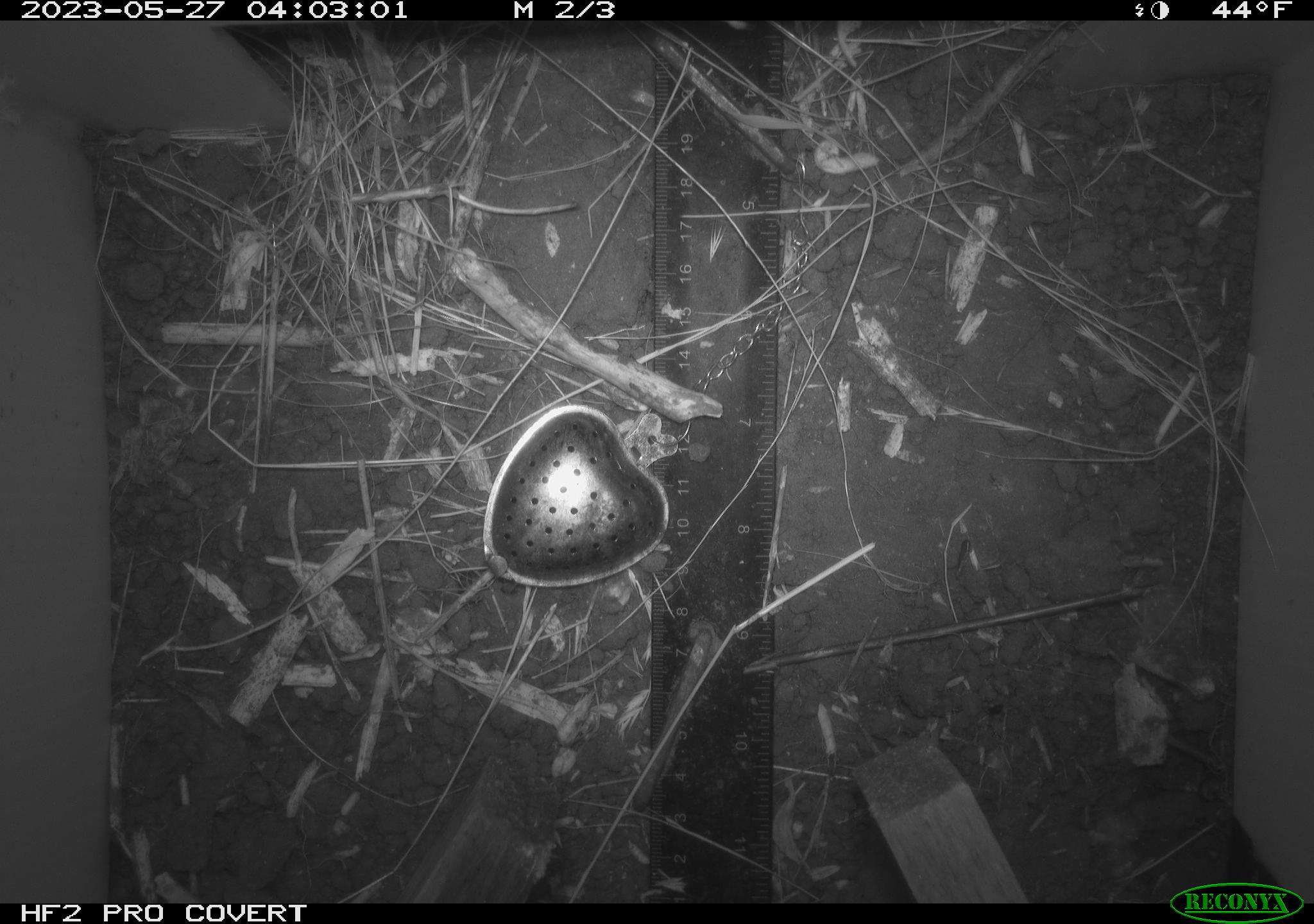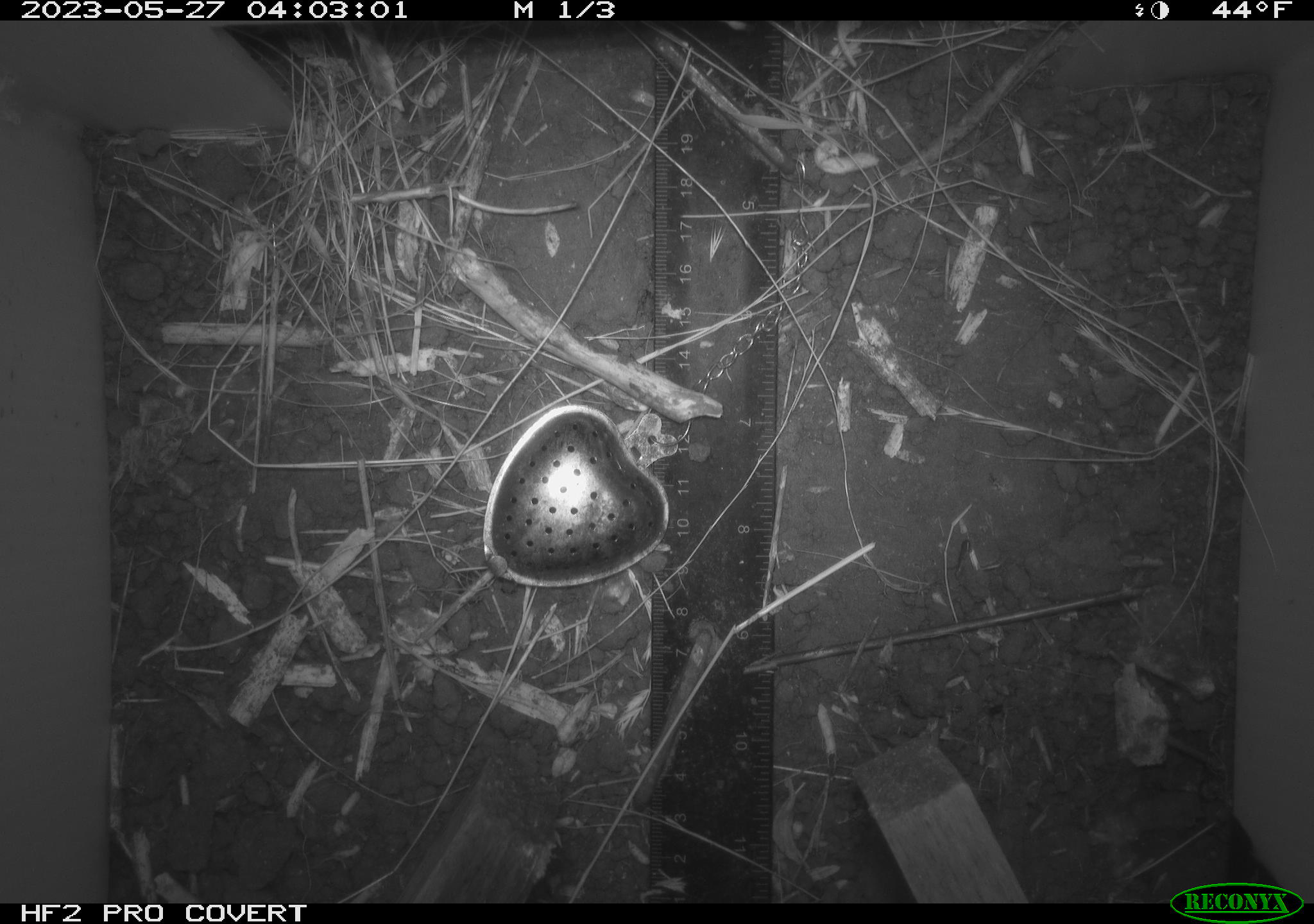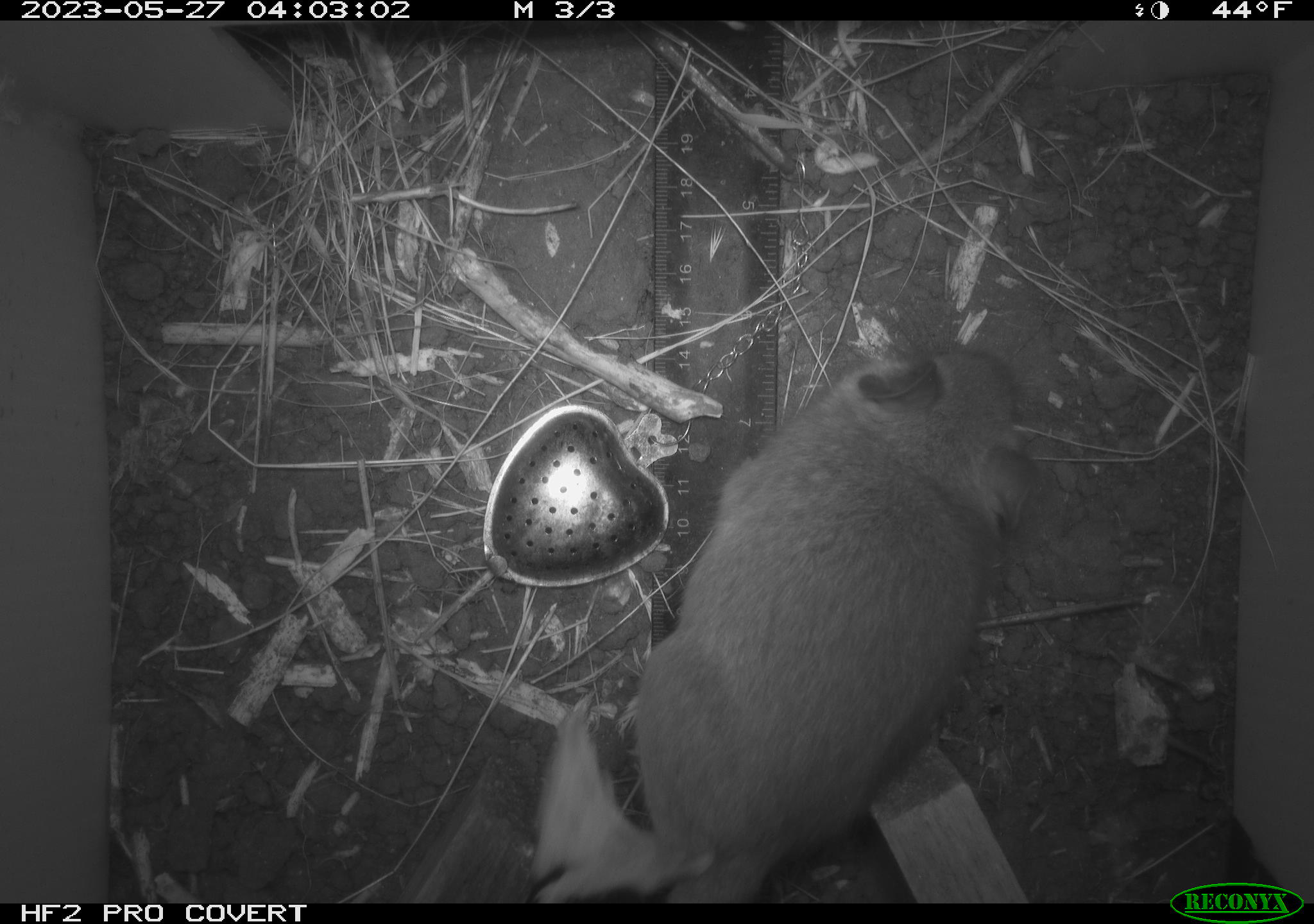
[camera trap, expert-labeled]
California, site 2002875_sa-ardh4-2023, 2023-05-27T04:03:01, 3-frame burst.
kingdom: Animalia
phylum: Chordata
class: Mammalia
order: Rodentia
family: Cricetidae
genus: Neotoma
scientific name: Neotoma fuscipes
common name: dusky-footed woodrat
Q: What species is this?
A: Dusky-footed woodrat (Neotoma fuscipes).